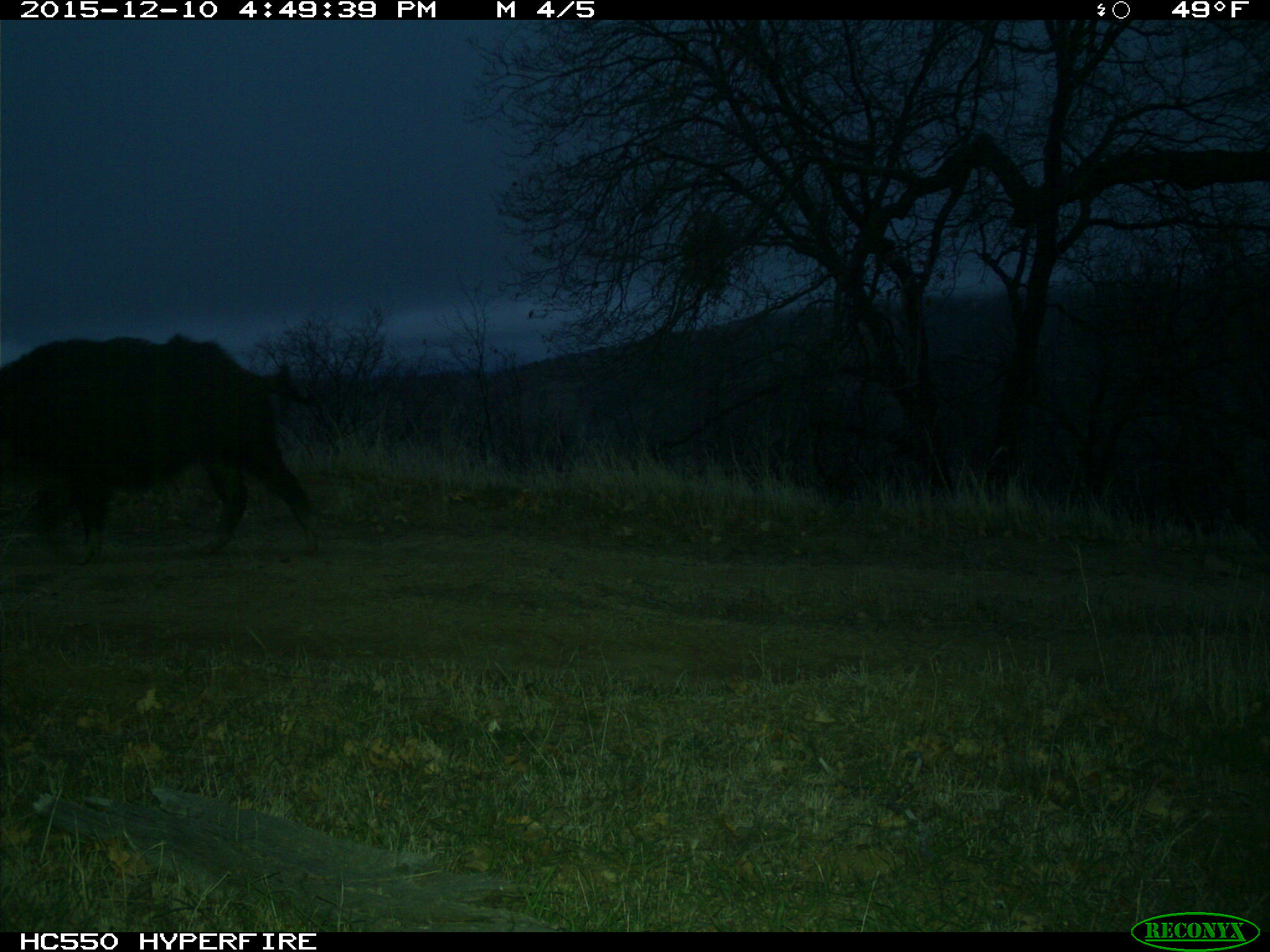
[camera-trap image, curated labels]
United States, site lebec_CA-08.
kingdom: Animalia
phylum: Chordata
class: Mammalia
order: Artiodactyla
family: Suidae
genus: Sus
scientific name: Sus scrofa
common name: wild boar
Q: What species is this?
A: Sus scrofa (wild boar).